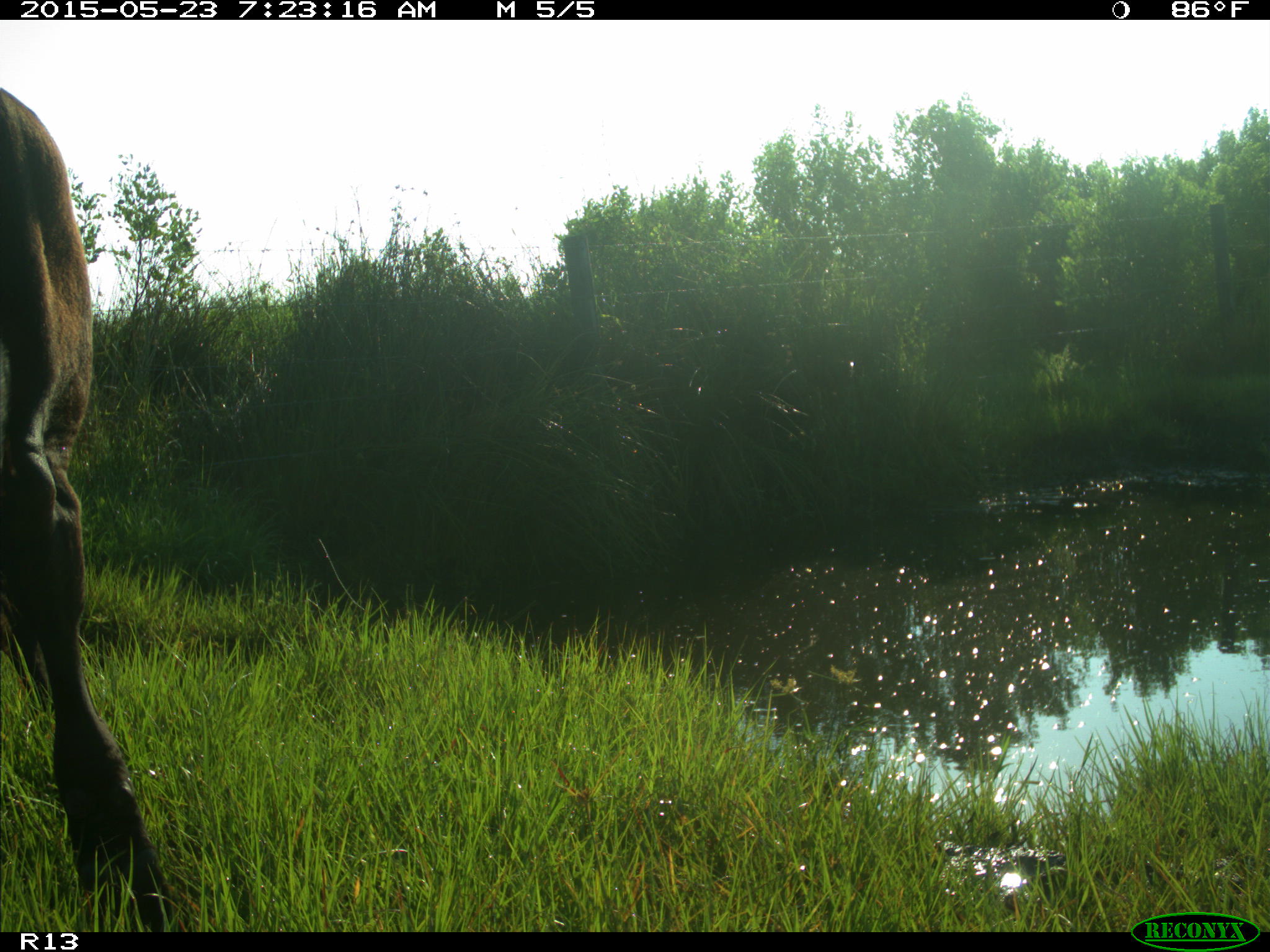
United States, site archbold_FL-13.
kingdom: Animalia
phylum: Chordata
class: Mammalia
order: Artiodactyla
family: Bovidae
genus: Bos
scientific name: Bos taurus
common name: domestic cow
Bos taurus (domestic cow).